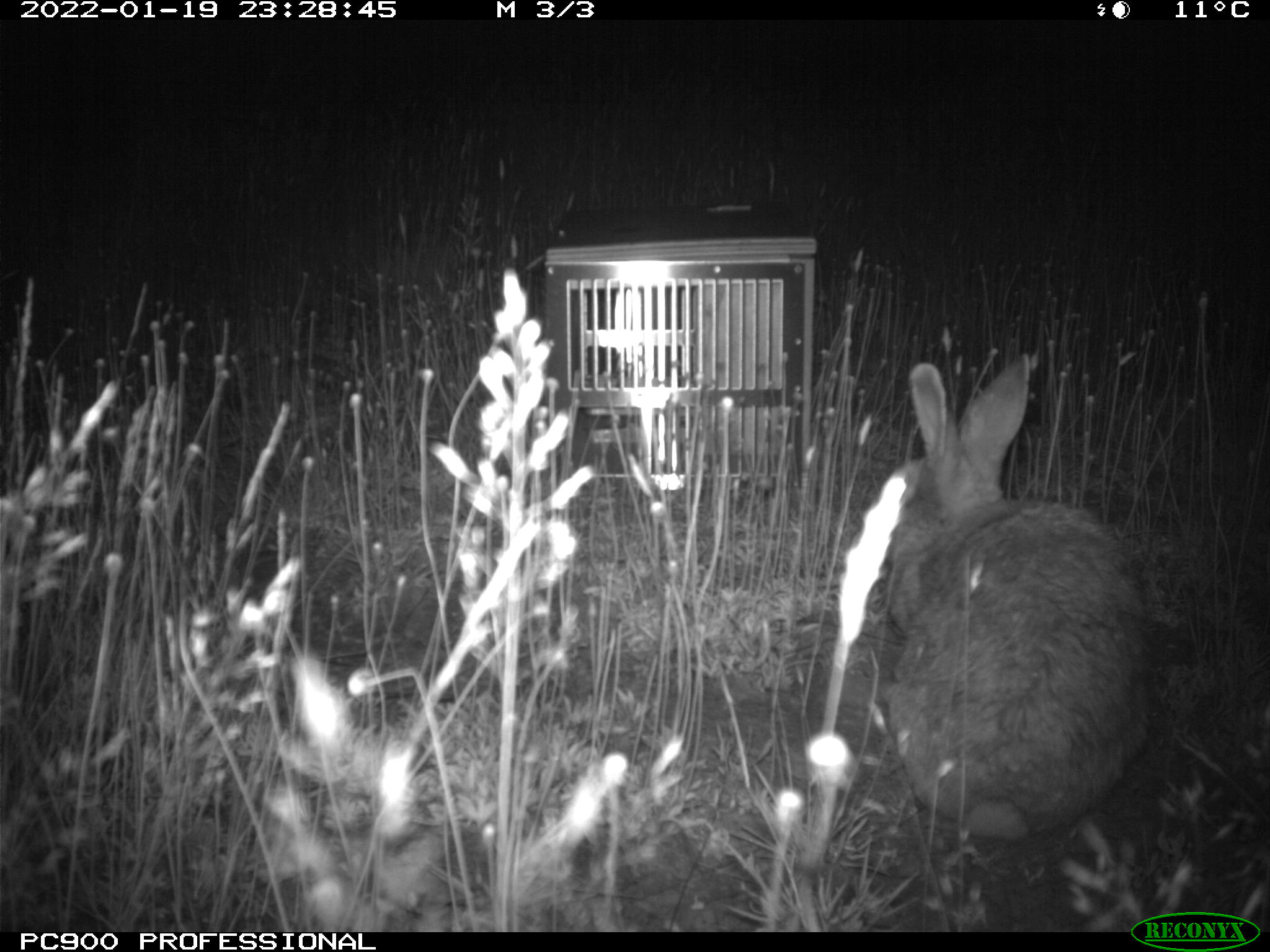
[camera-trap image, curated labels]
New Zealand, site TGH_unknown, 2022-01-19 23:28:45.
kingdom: Animalia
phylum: Chordata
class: Mammalia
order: Lagomorpha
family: Leporidae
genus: Oryctolagus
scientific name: Oryctolagus cuniculus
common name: european rabbit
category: rabbit